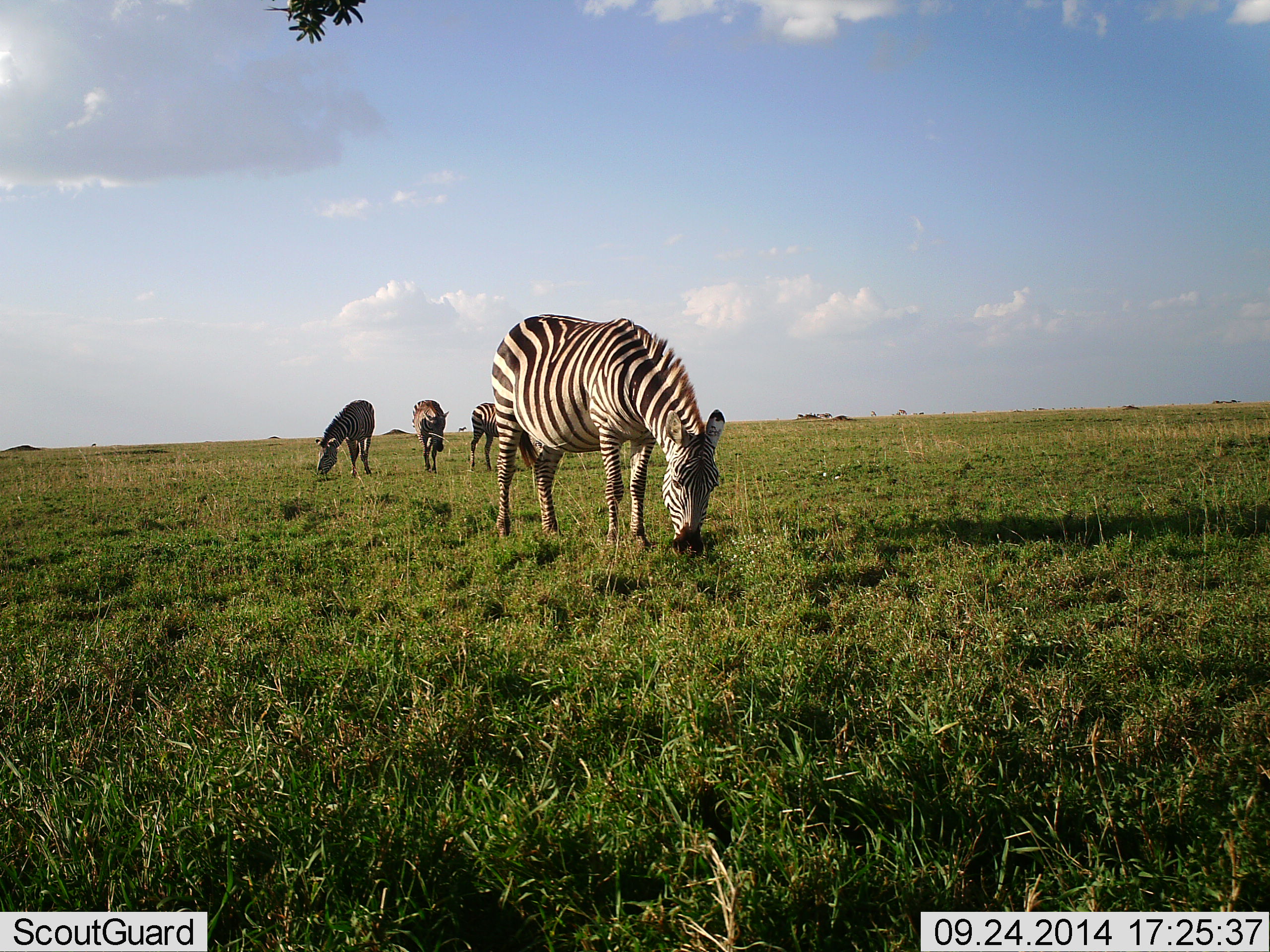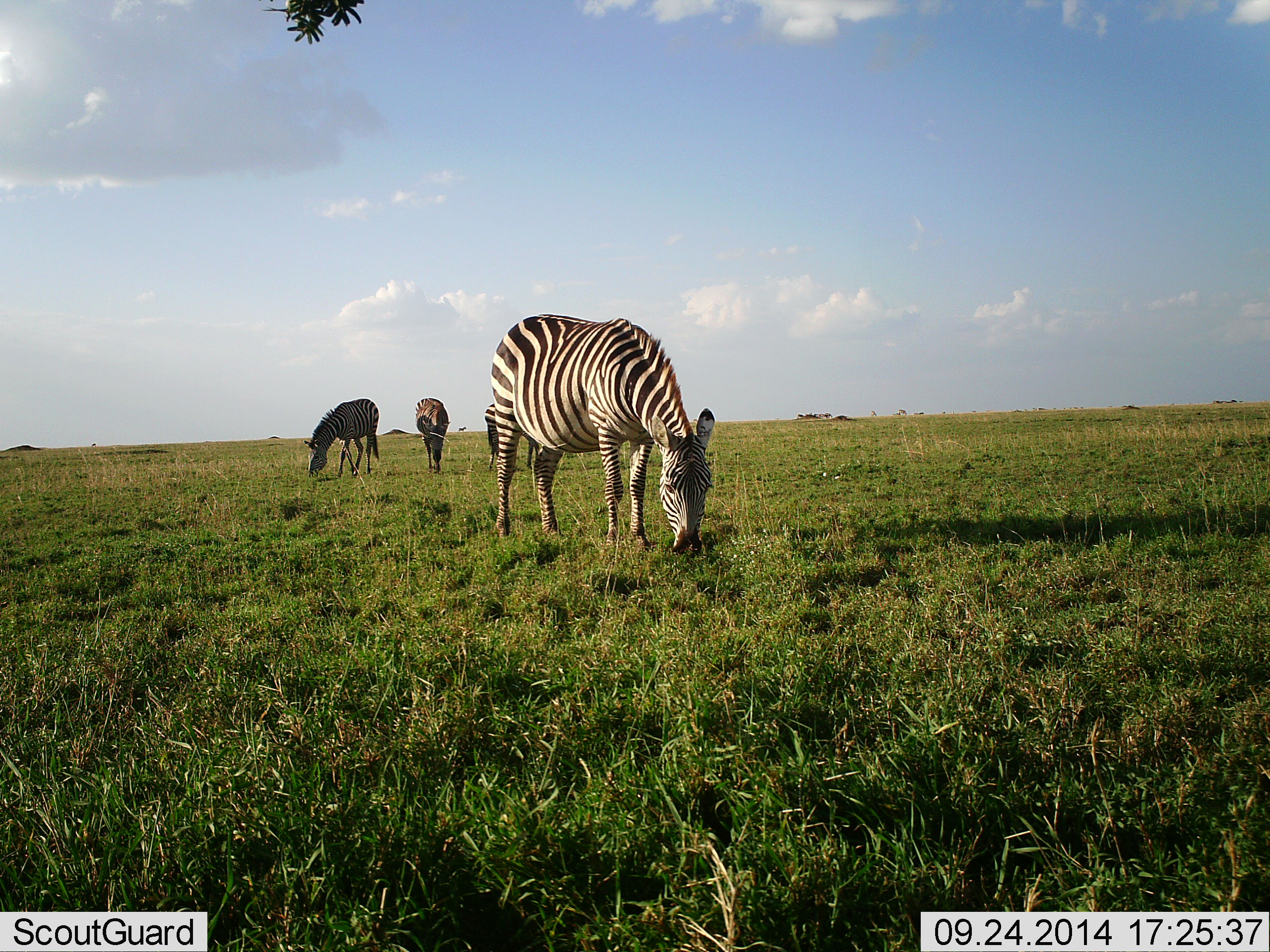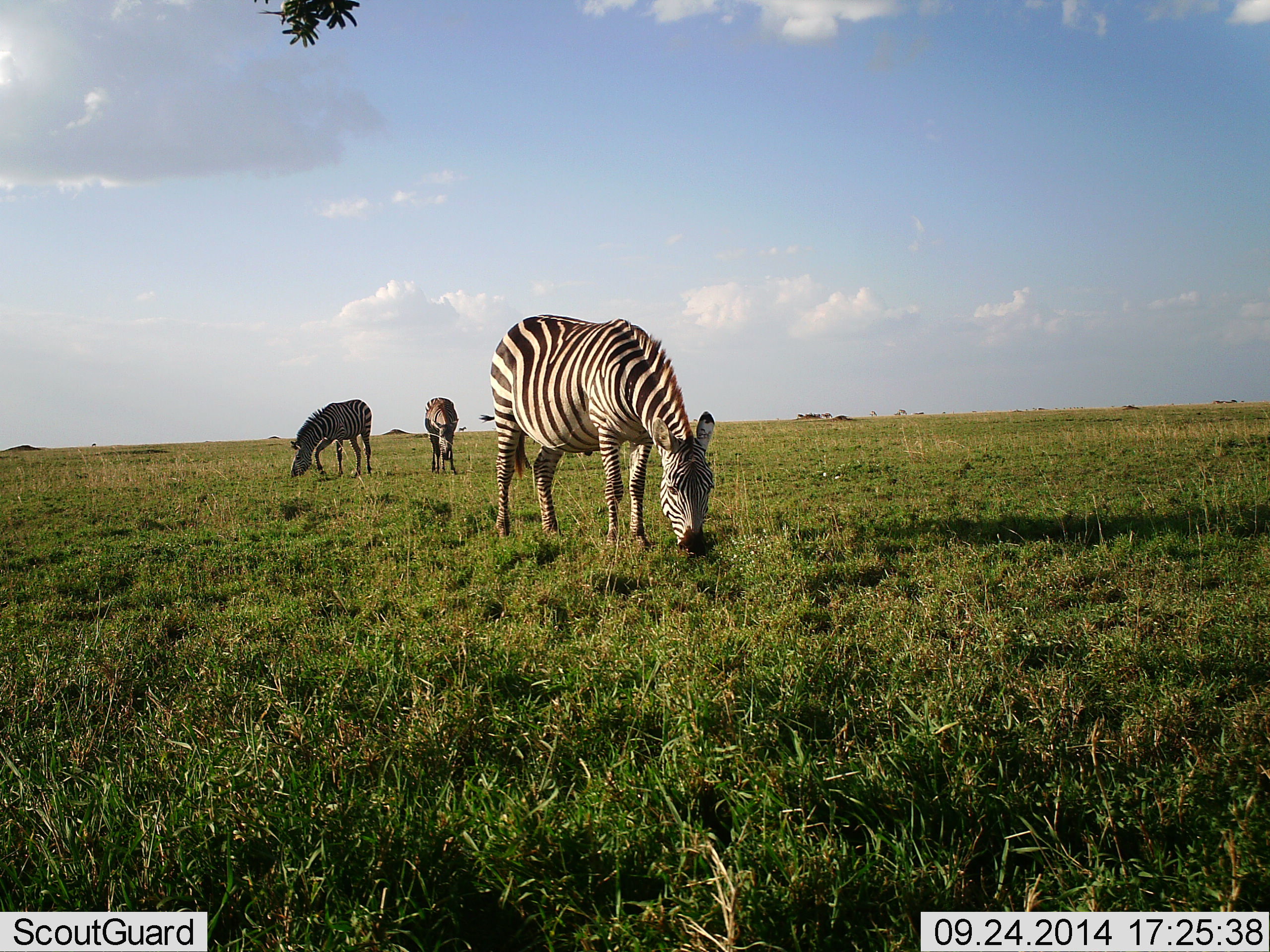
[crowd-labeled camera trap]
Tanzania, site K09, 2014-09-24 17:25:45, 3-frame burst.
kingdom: Animalia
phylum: Chordata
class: Mammalia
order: Perissodactyla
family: Equidae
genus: Equus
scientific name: Equus quagga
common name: plains zebra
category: zebra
Zebra (plains zebra) (Equus quagga), count 4. Behavior (volunteer vote fractions): standing 10%, resting 0%, moving 20%, interacting 0%. Young present (vote fraction): 0%. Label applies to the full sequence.